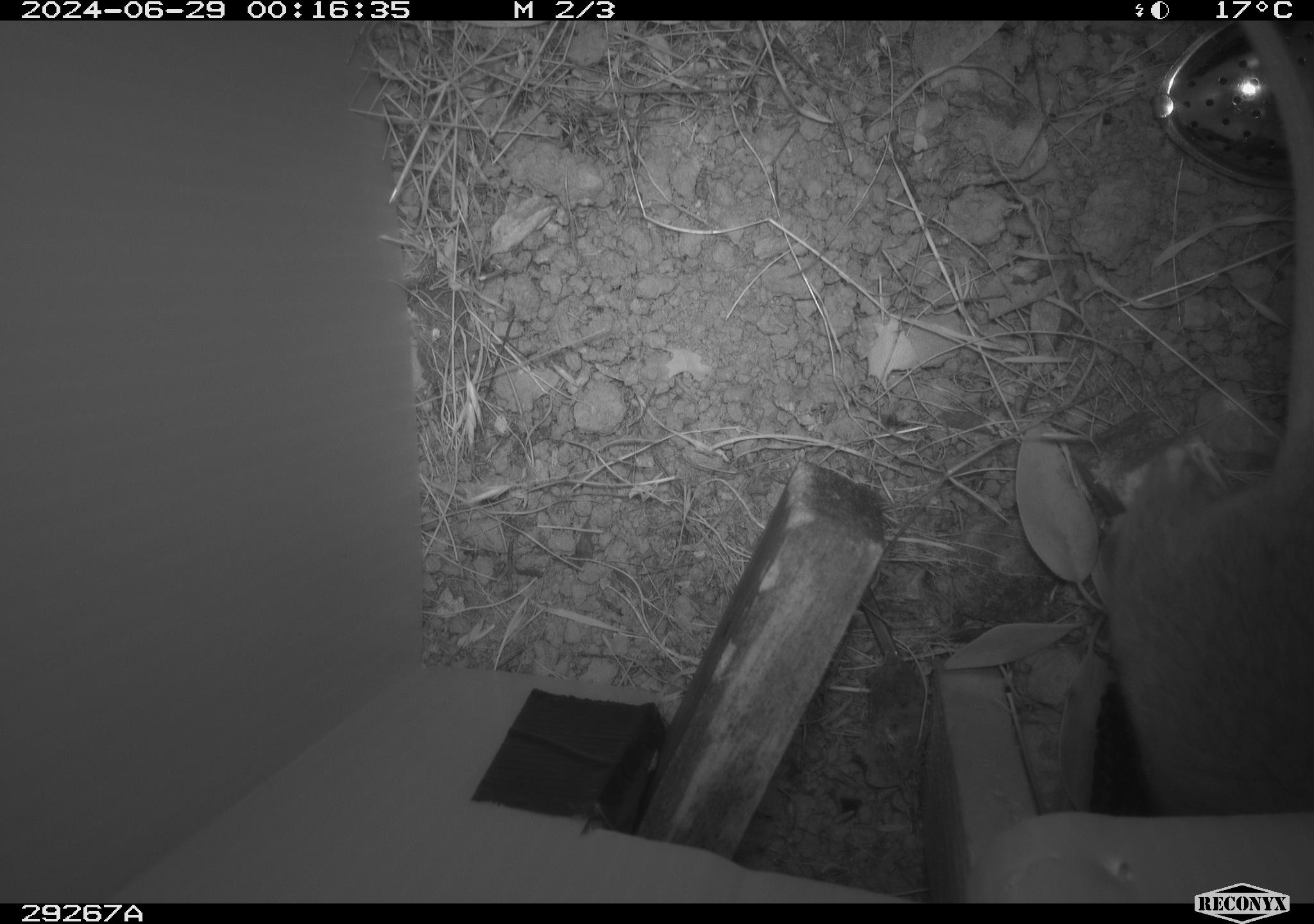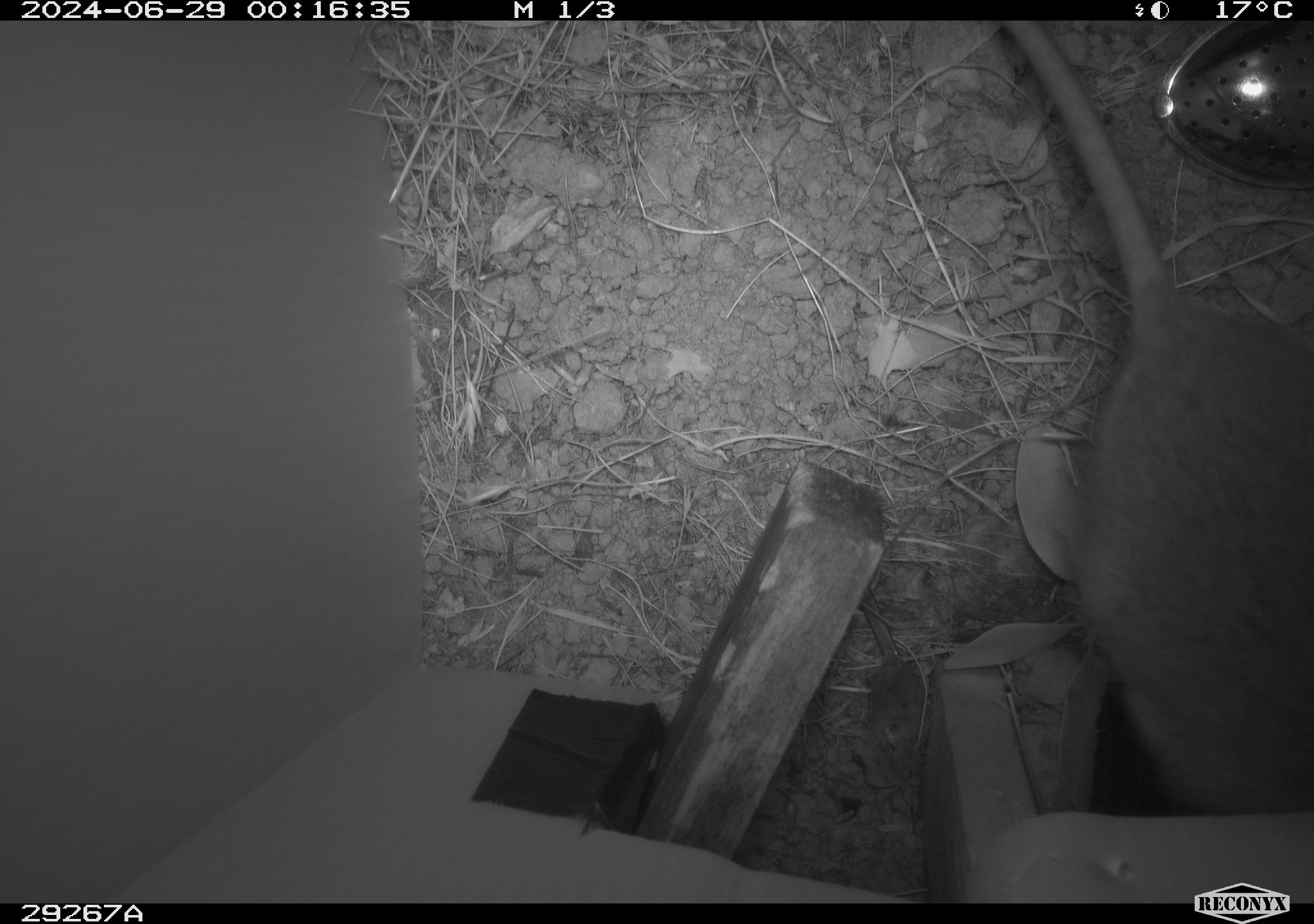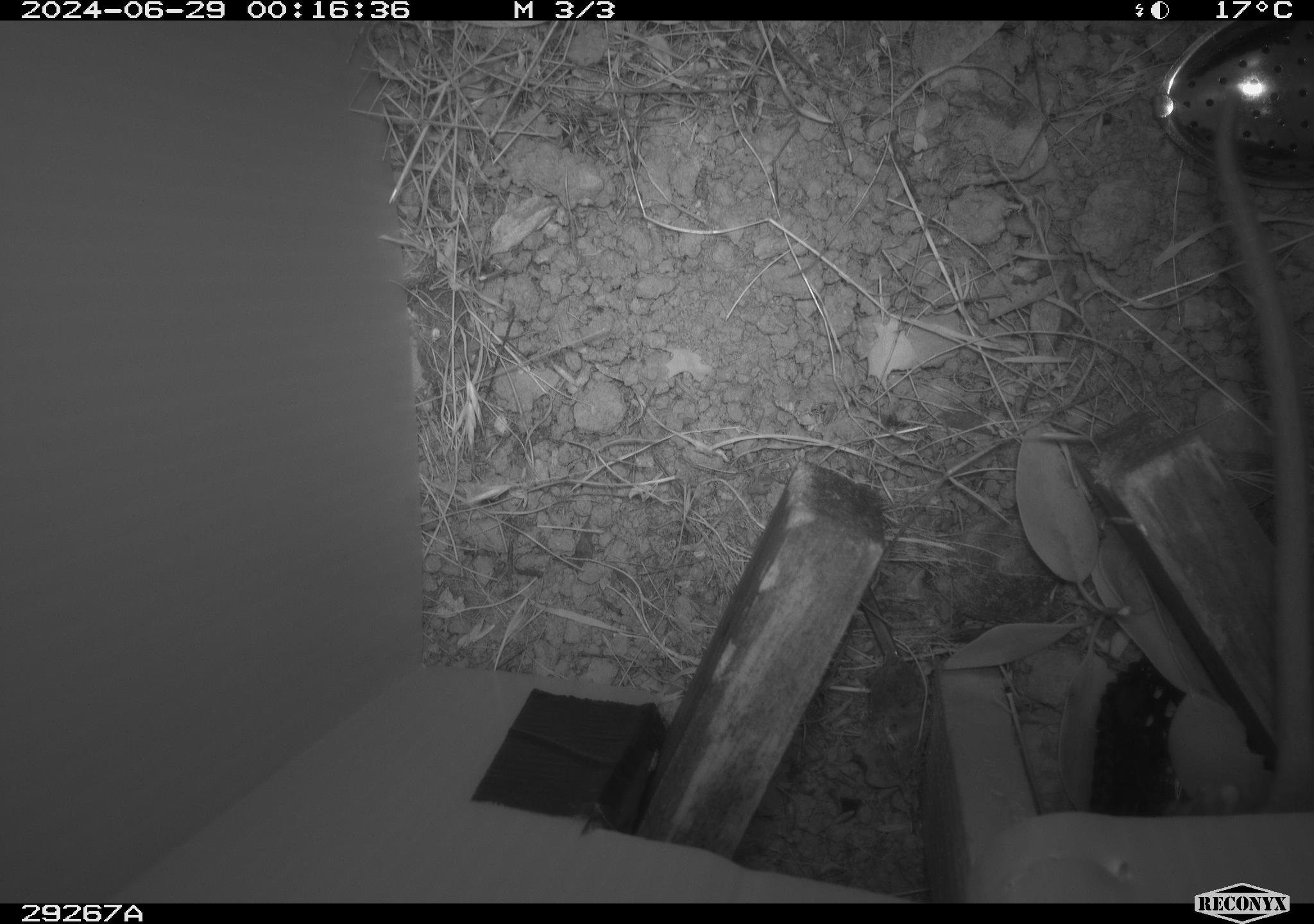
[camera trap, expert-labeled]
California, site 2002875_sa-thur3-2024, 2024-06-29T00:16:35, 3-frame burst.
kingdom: Animalia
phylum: Chordata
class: Mammalia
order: Rodentia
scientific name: Rodentia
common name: rodent